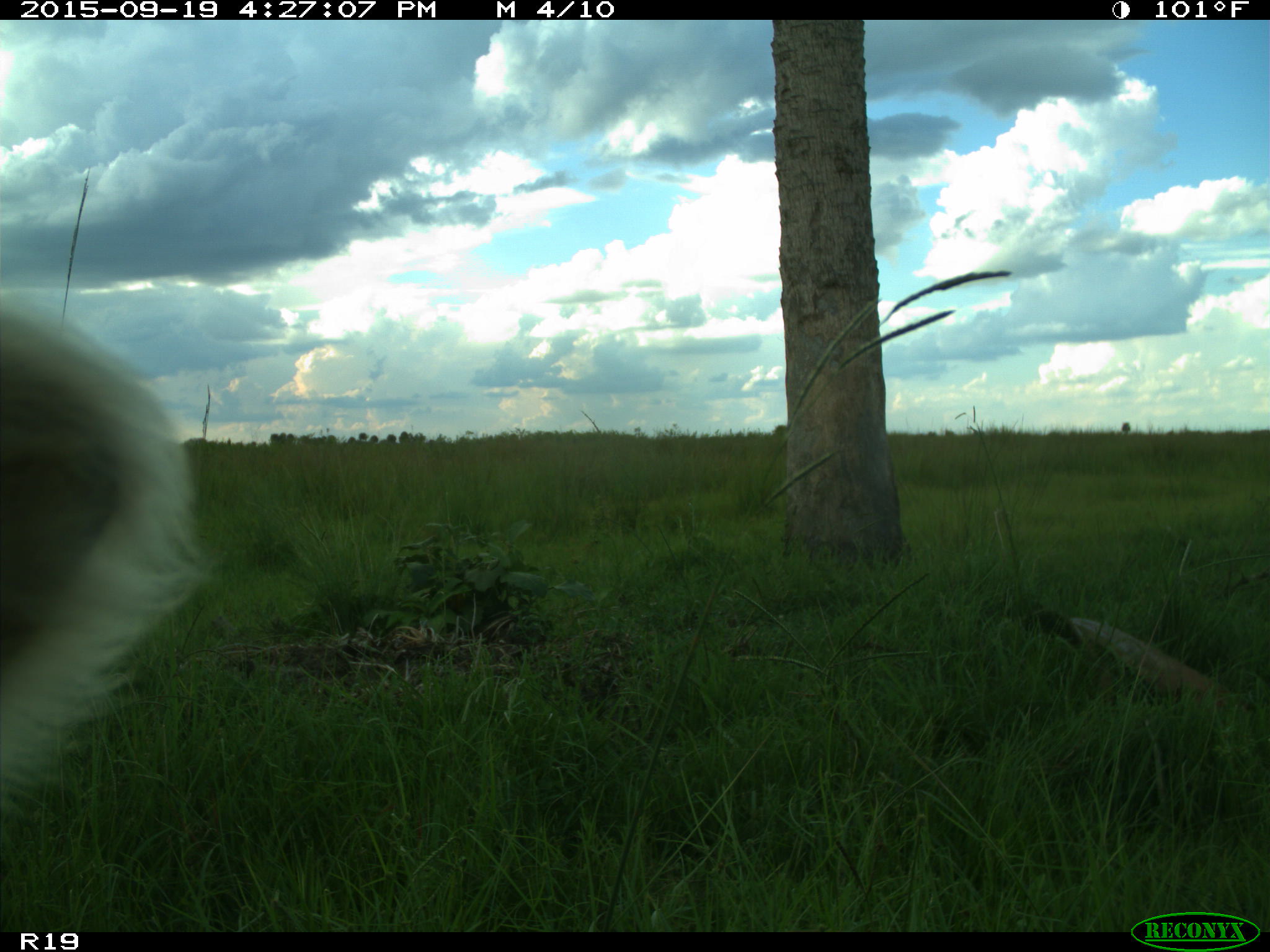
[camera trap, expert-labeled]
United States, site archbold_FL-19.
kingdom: Animalia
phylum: Chordata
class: Mammalia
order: Artiodactyla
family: Bovidae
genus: Bos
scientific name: Bos taurus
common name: domestic cow